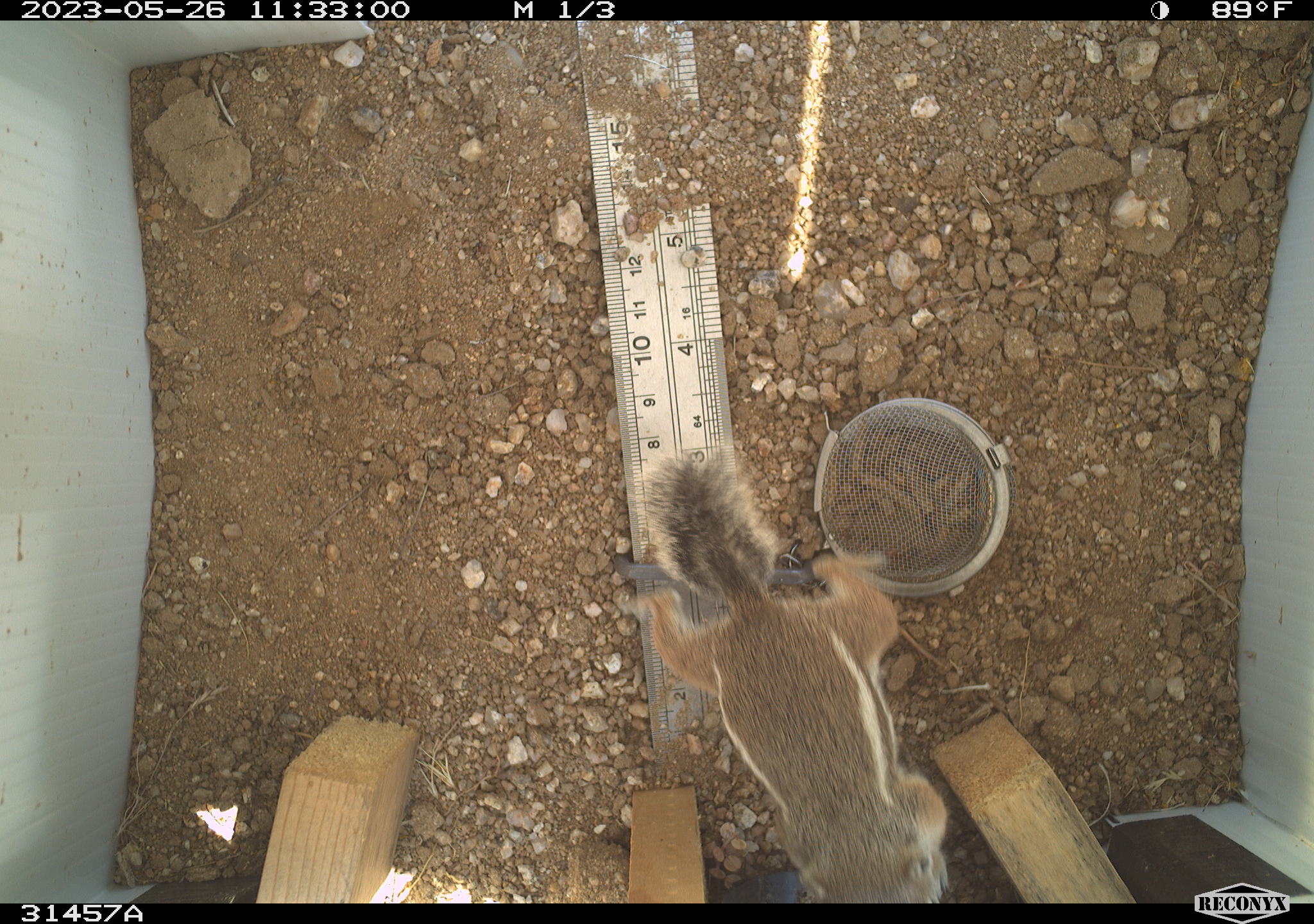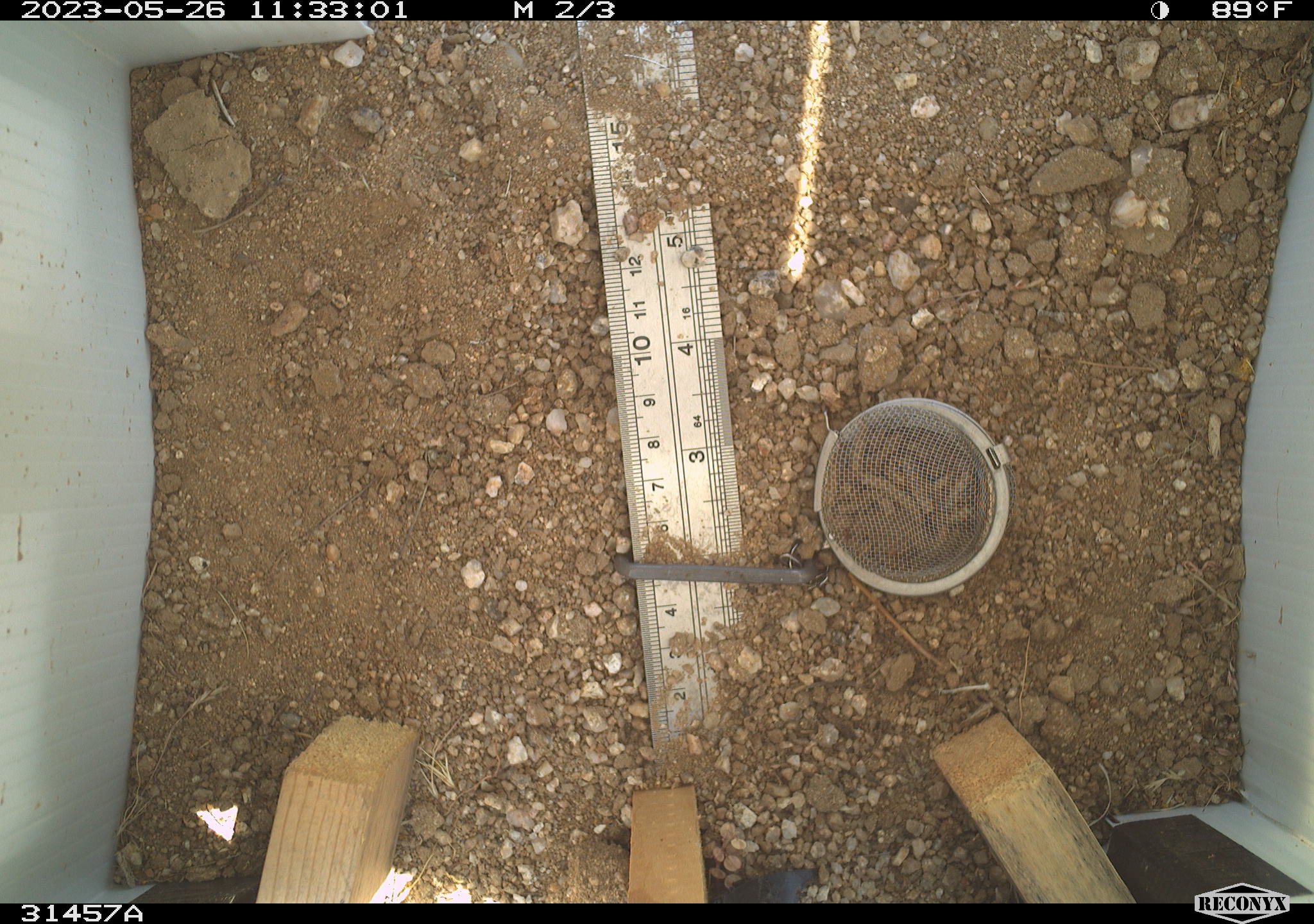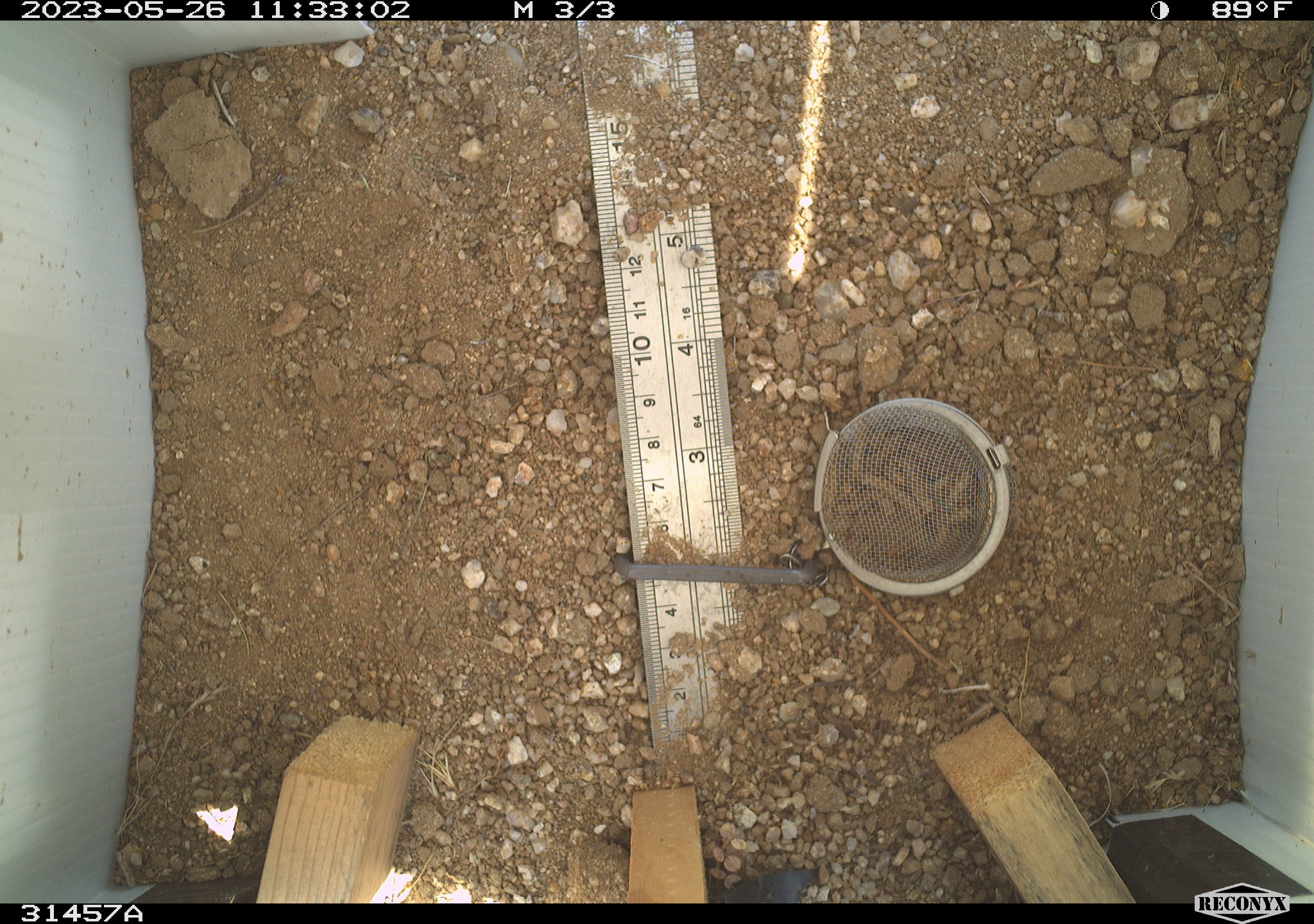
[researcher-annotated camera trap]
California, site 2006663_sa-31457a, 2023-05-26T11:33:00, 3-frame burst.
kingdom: Animalia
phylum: Chordata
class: Mammalia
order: Rodentia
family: Sciuridae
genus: Ammospermophilus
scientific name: Ammospermophilus leucurus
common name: white-tailed antelope squirrel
White-tailed antelope squirrel (Ammospermophilus leucurus).